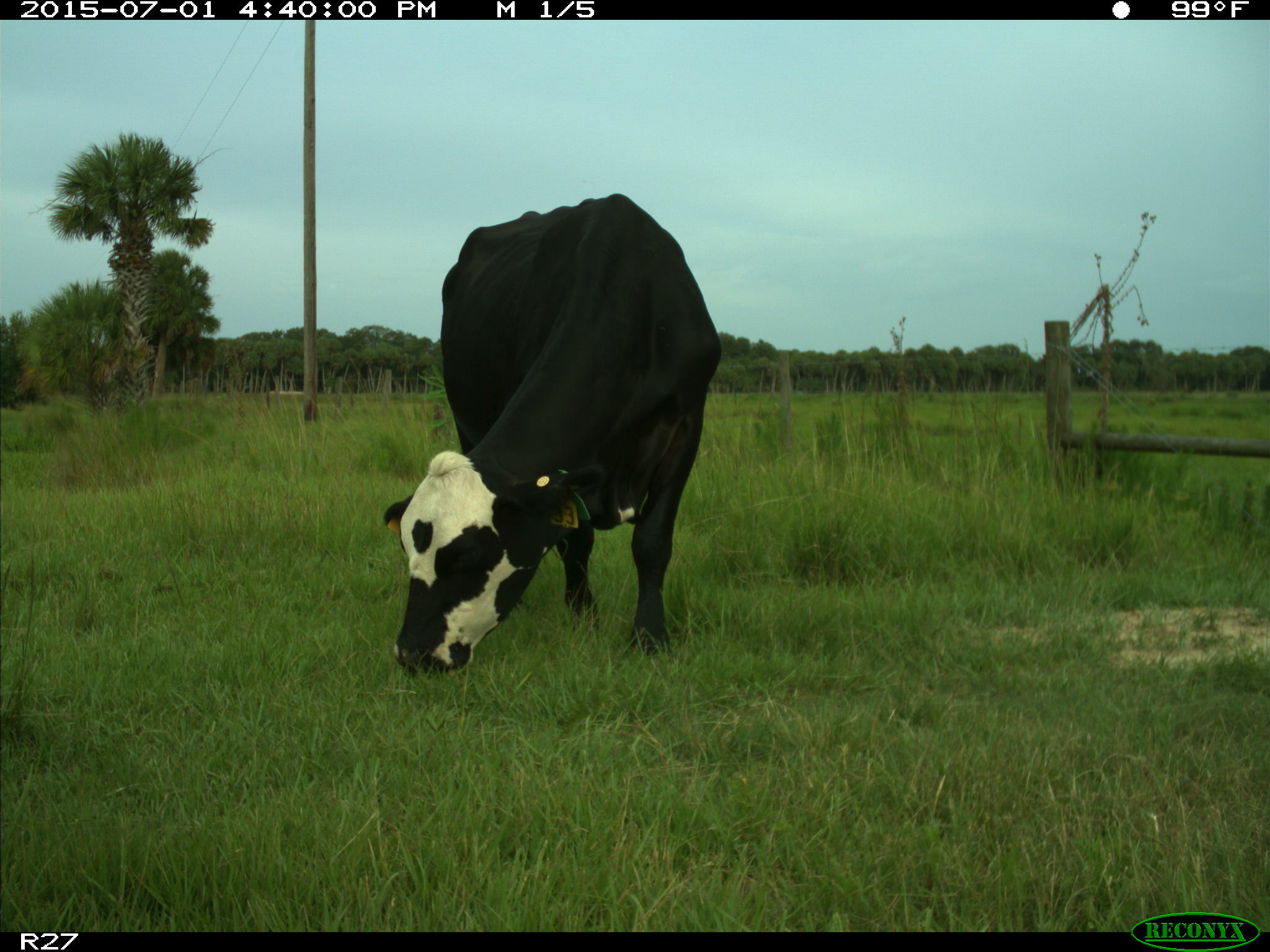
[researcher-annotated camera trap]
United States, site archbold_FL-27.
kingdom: Animalia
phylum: Chordata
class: Mammalia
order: Artiodactyla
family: Bovidae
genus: Bos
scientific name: Bos taurus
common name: domestic cow